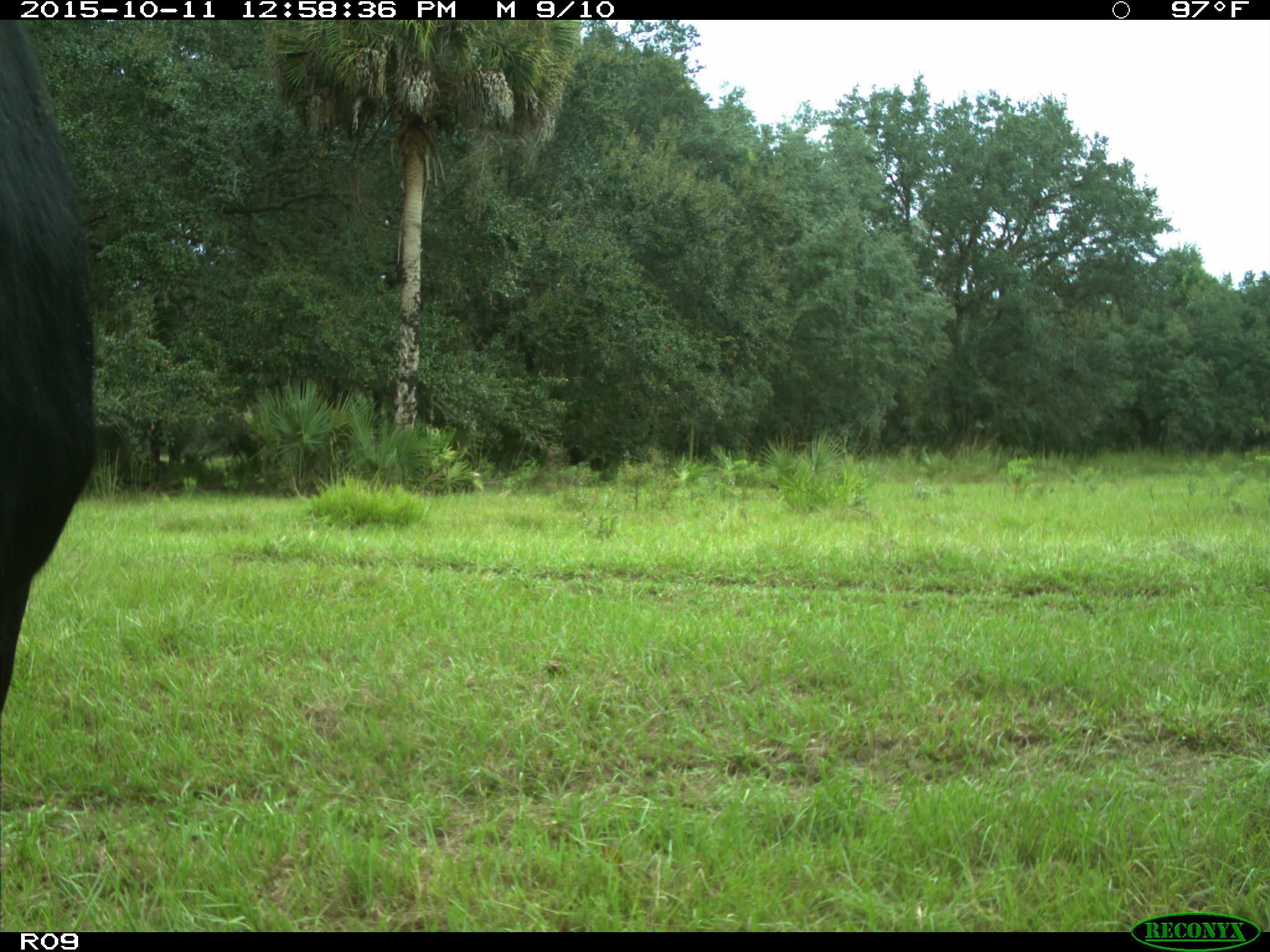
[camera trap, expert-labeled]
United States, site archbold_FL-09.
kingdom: Animalia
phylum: Chordata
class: Mammalia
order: Artiodactyla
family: Bovidae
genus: Bos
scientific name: Bos taurus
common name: domestic cow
Bos taurus (domestic cow).